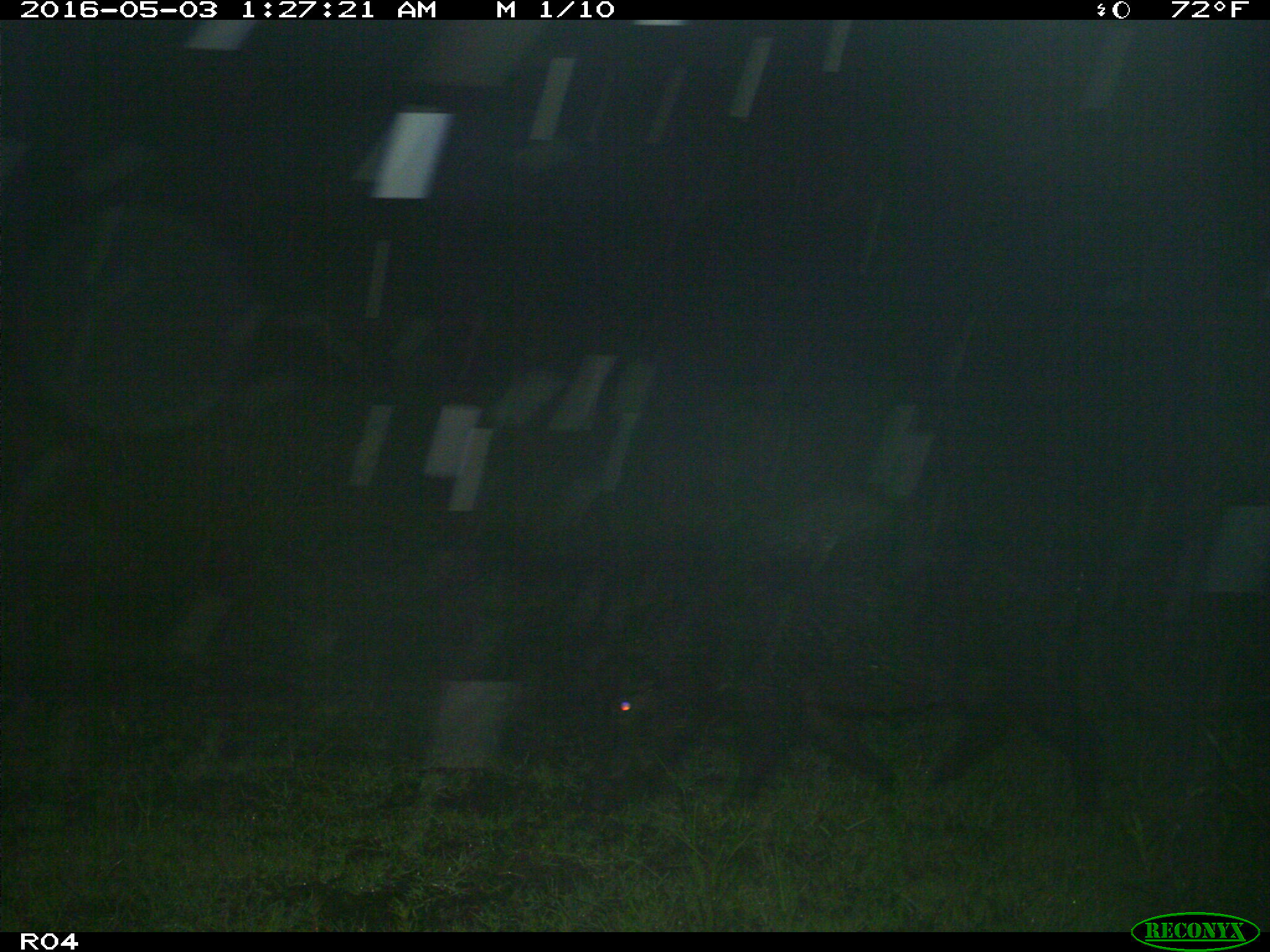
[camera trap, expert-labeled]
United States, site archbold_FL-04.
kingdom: Animalia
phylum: Chordata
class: Mammalia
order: Artiodactyla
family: Suidae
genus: Sus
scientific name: Sus scrofa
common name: wild boar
Sus scrofa (wild boar).